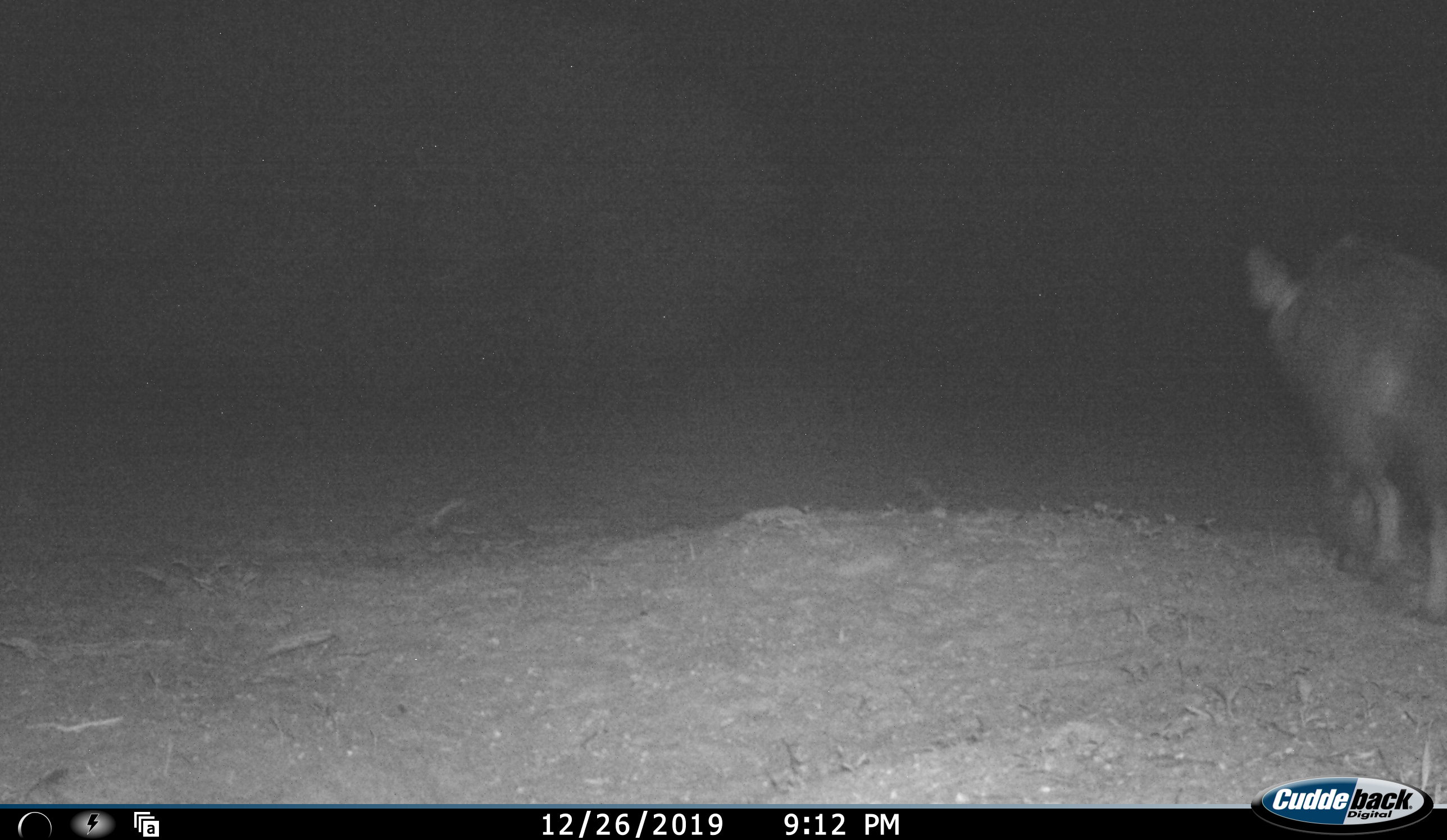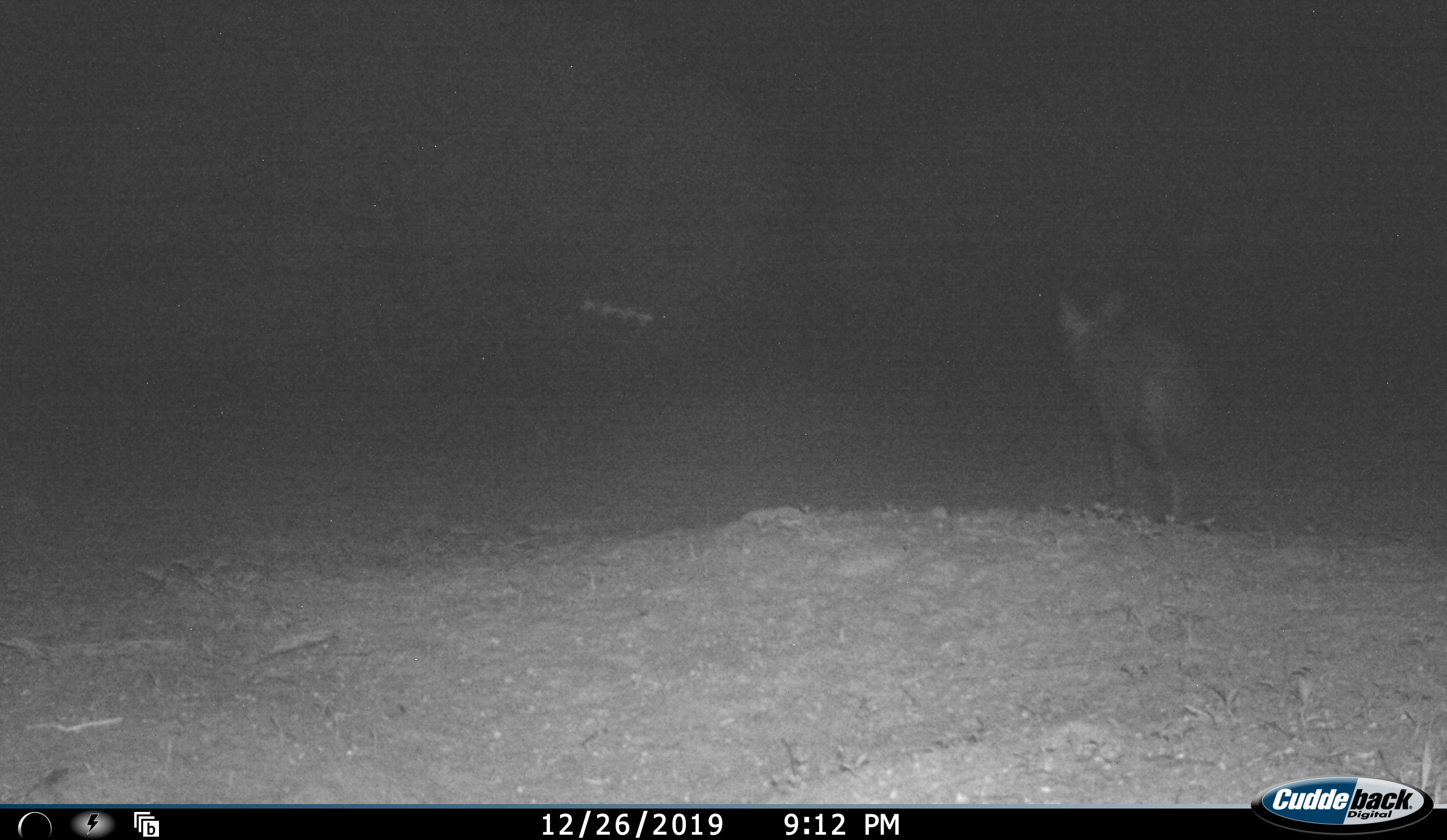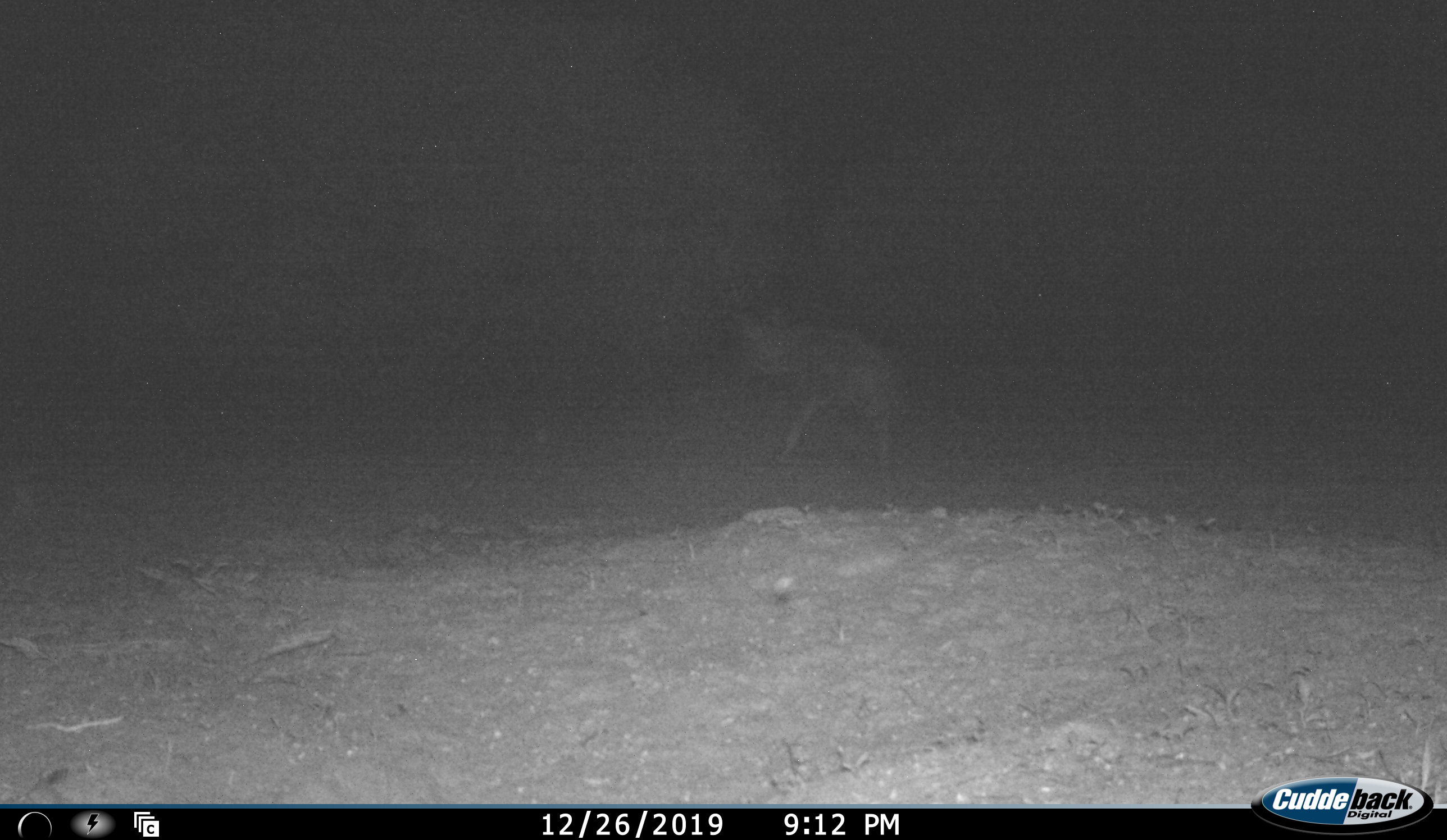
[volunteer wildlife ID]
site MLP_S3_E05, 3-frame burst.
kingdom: Animalia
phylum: Chordata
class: Mammalia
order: Carnivora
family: Hyaenidae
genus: Parahyaena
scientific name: Parahyaena brunnea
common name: brown hyena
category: hyenabrown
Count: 1.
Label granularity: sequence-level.